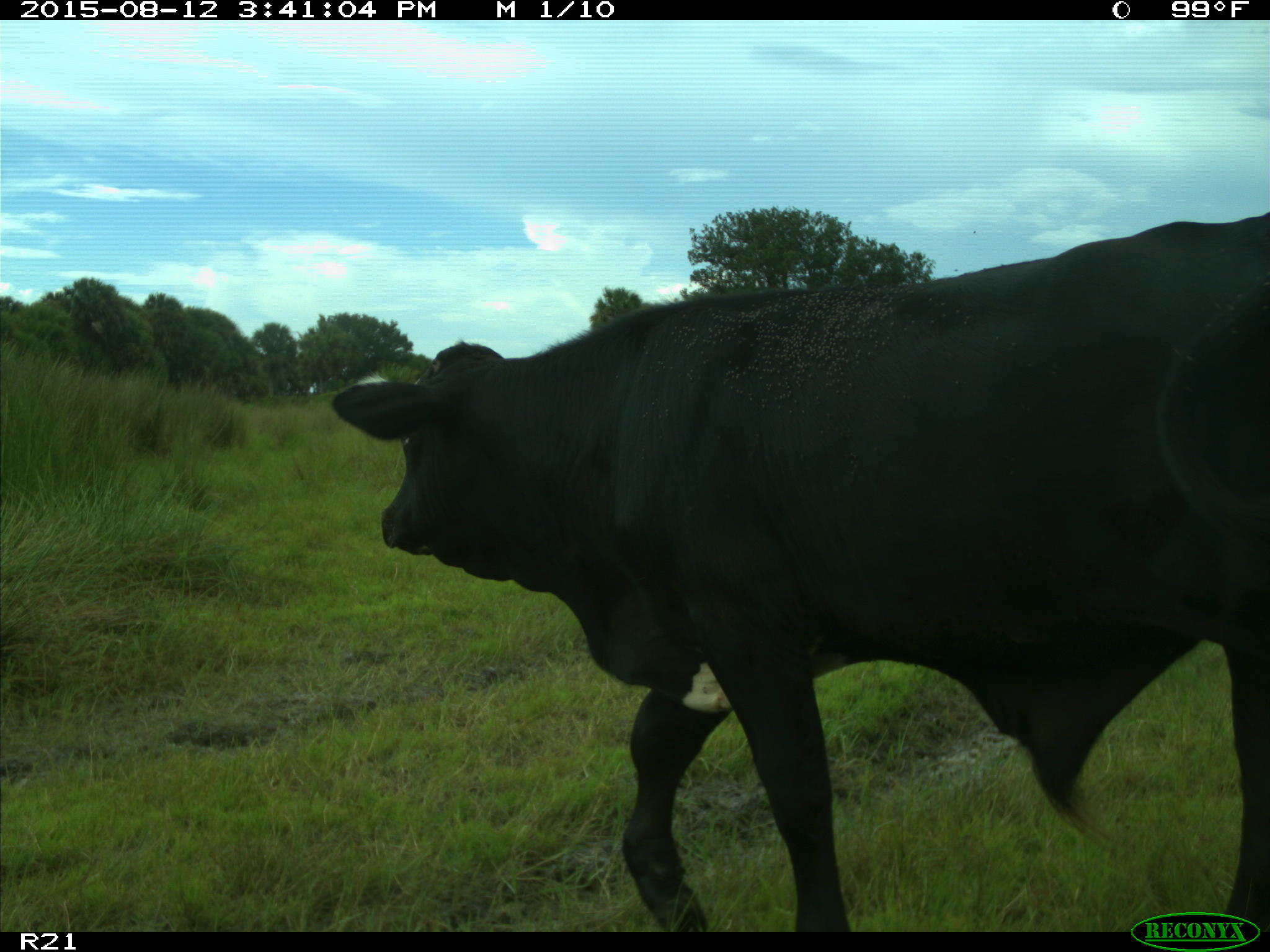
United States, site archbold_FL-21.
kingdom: Animalia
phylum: Chordata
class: Mammalia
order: Artiodactyla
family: Bovidae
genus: Bos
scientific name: Bos taurus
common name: domestic cow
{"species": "Bos taurus (domestic cow)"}